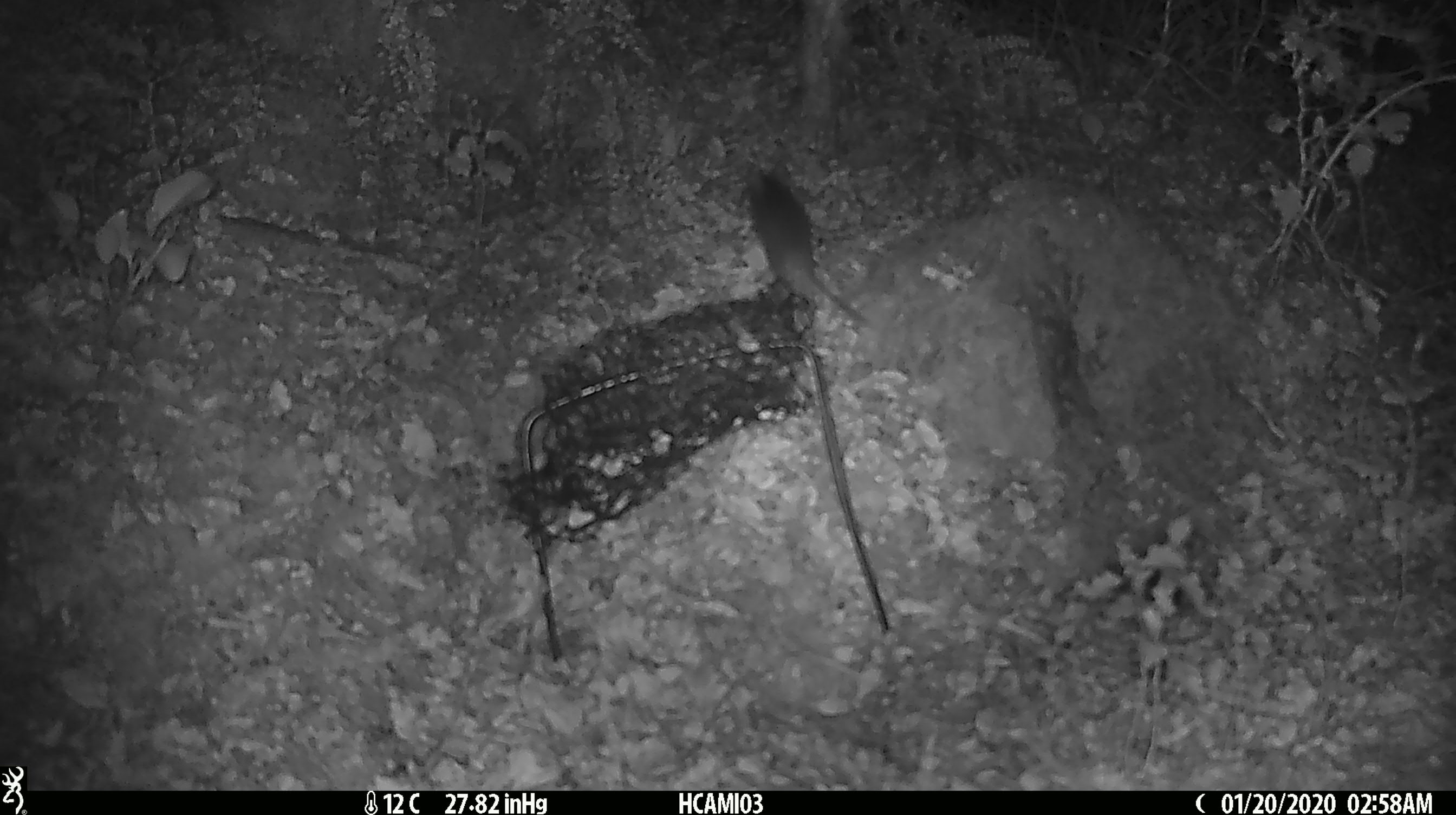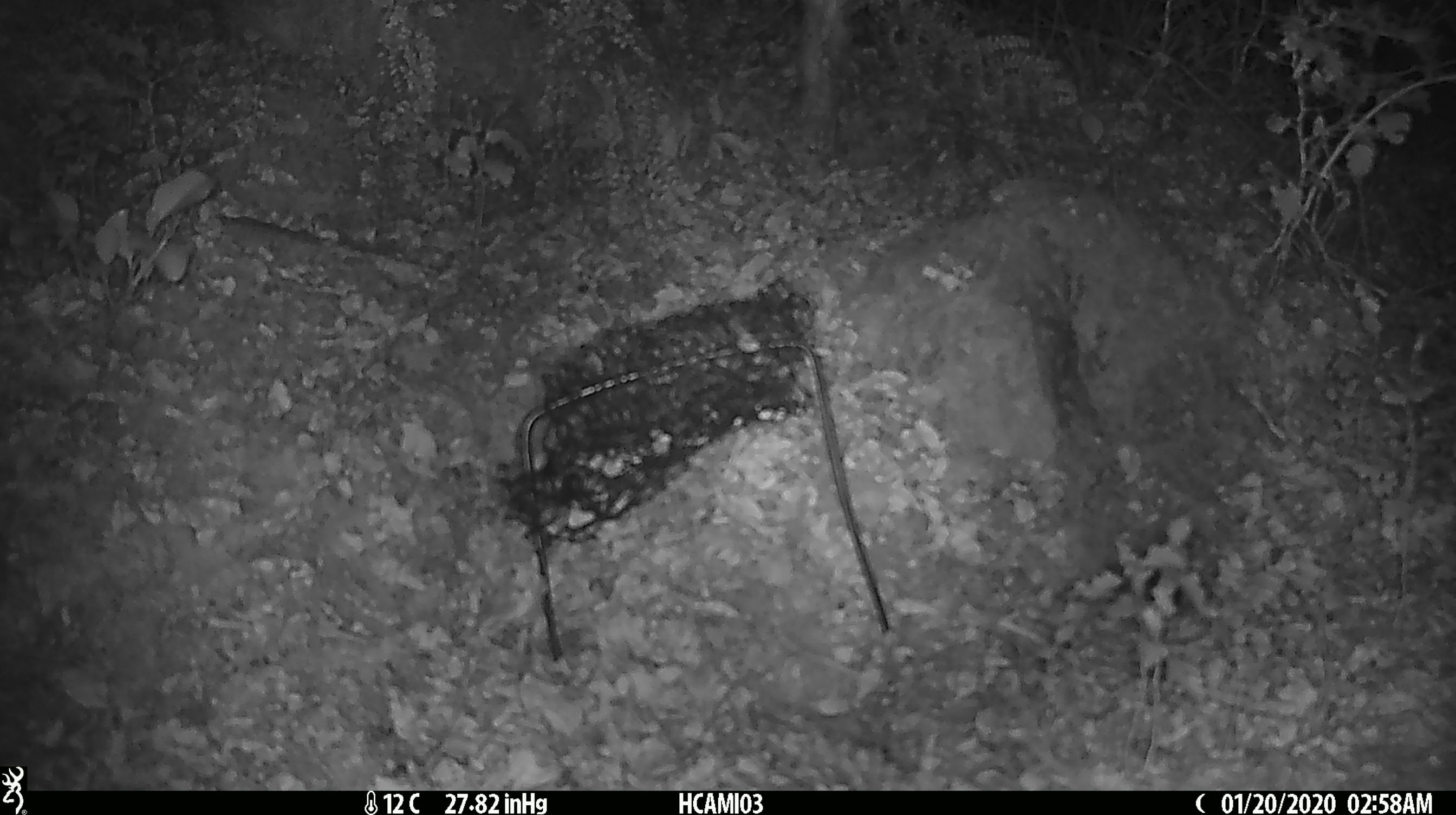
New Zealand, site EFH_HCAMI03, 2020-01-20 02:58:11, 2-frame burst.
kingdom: Animalia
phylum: Chordata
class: Mammalia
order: Rodentia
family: Muridae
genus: Mus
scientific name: Mus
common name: mouse